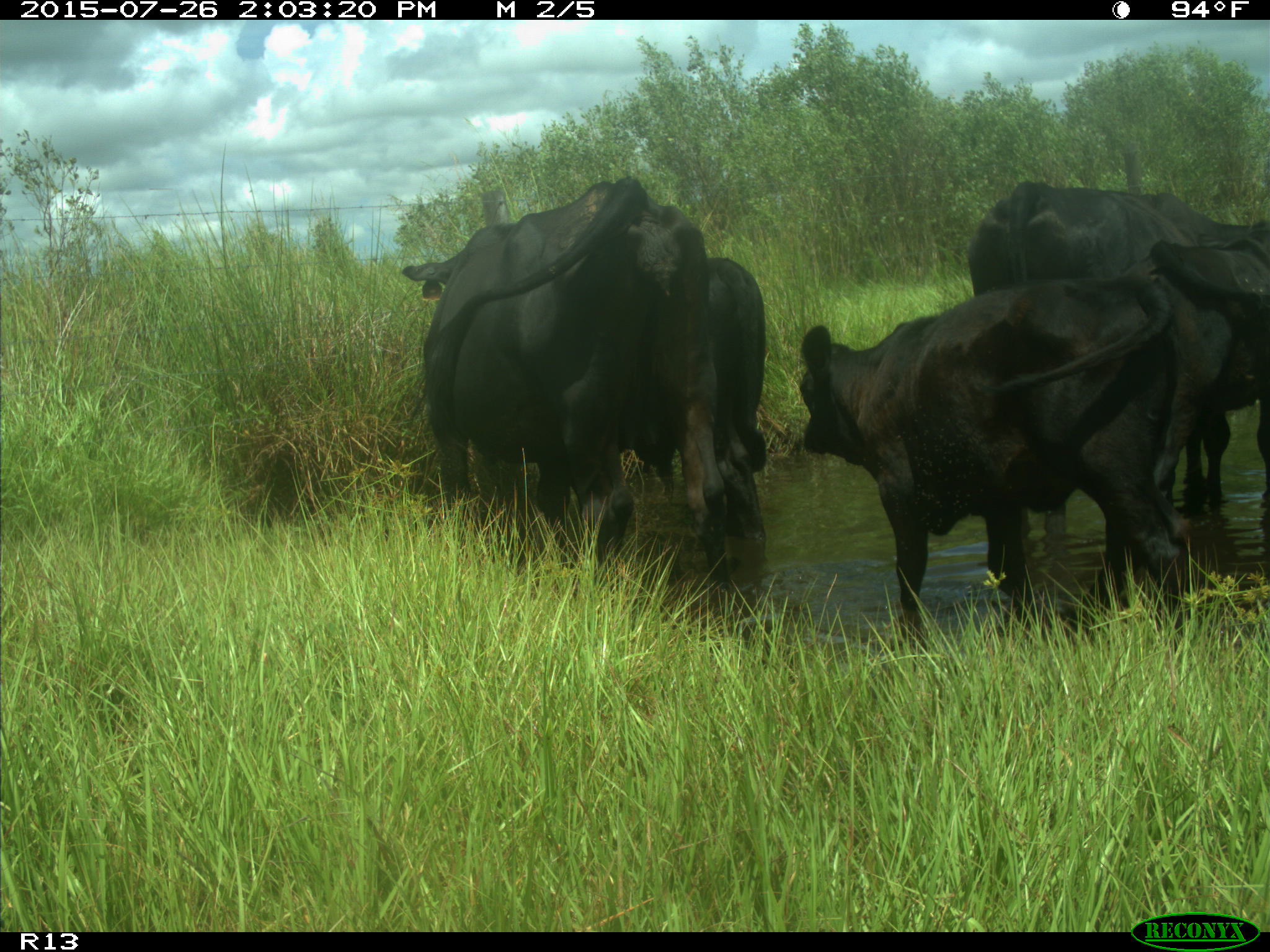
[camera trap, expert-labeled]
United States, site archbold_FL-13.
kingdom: Animalia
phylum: Chordata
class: Mammalia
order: Artiodactyla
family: Bovidae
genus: Bos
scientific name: Bos taurus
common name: domestic cow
Bos taurus (domestic cow).